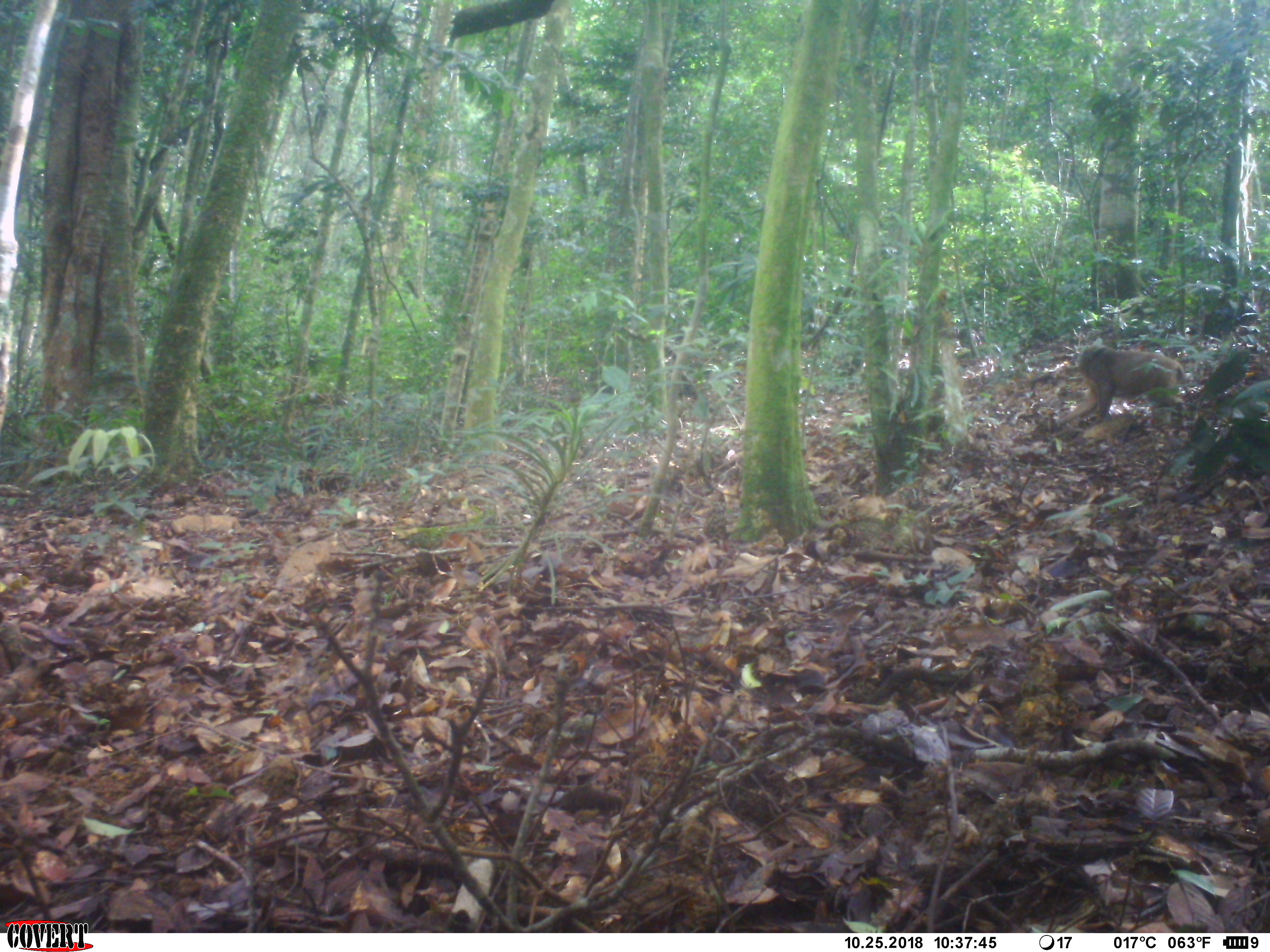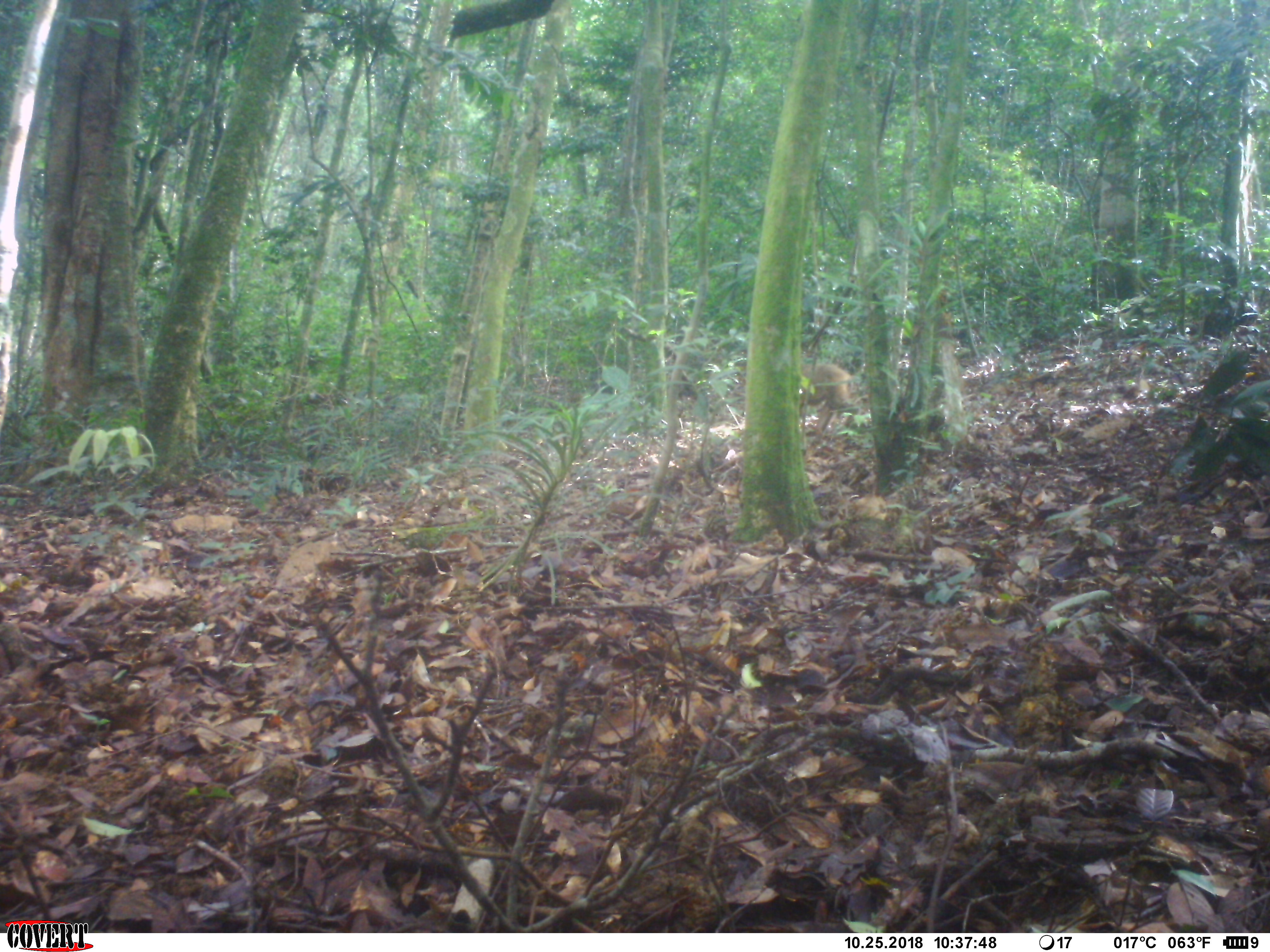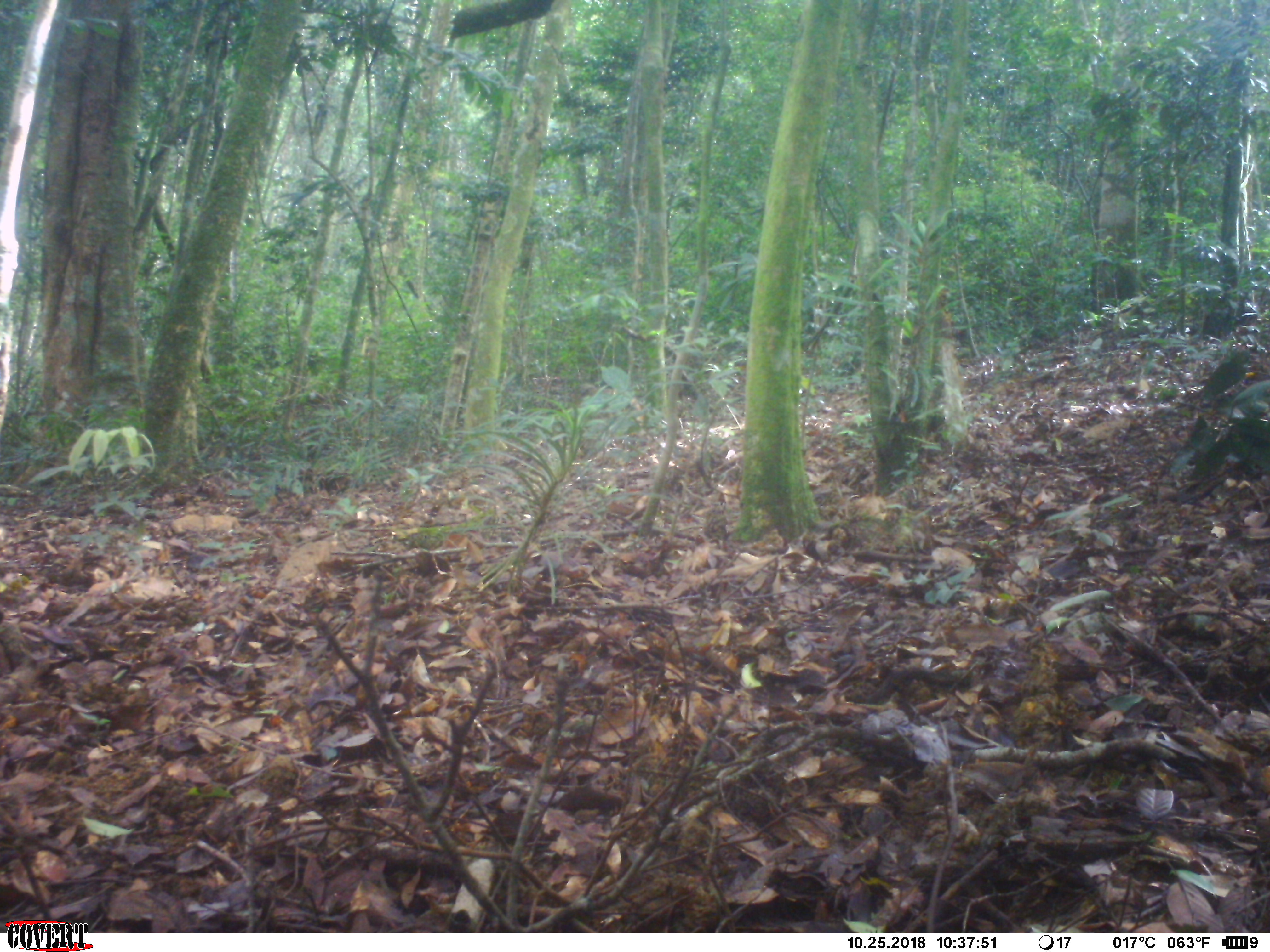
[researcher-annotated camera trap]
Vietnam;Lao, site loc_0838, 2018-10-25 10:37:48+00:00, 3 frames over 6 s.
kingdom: Animalia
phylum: Chordata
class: Mammalia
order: Primates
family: Cercopithecidae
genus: Macaca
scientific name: Macaca arctoides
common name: stump-tailed macaque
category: stump tailed macaque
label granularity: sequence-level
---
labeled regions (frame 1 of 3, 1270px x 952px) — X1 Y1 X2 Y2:
stump tailed macaque: 1057 344 1193 429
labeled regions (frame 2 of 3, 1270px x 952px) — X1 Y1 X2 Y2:
stump tailed macaque: 800 363 866 461